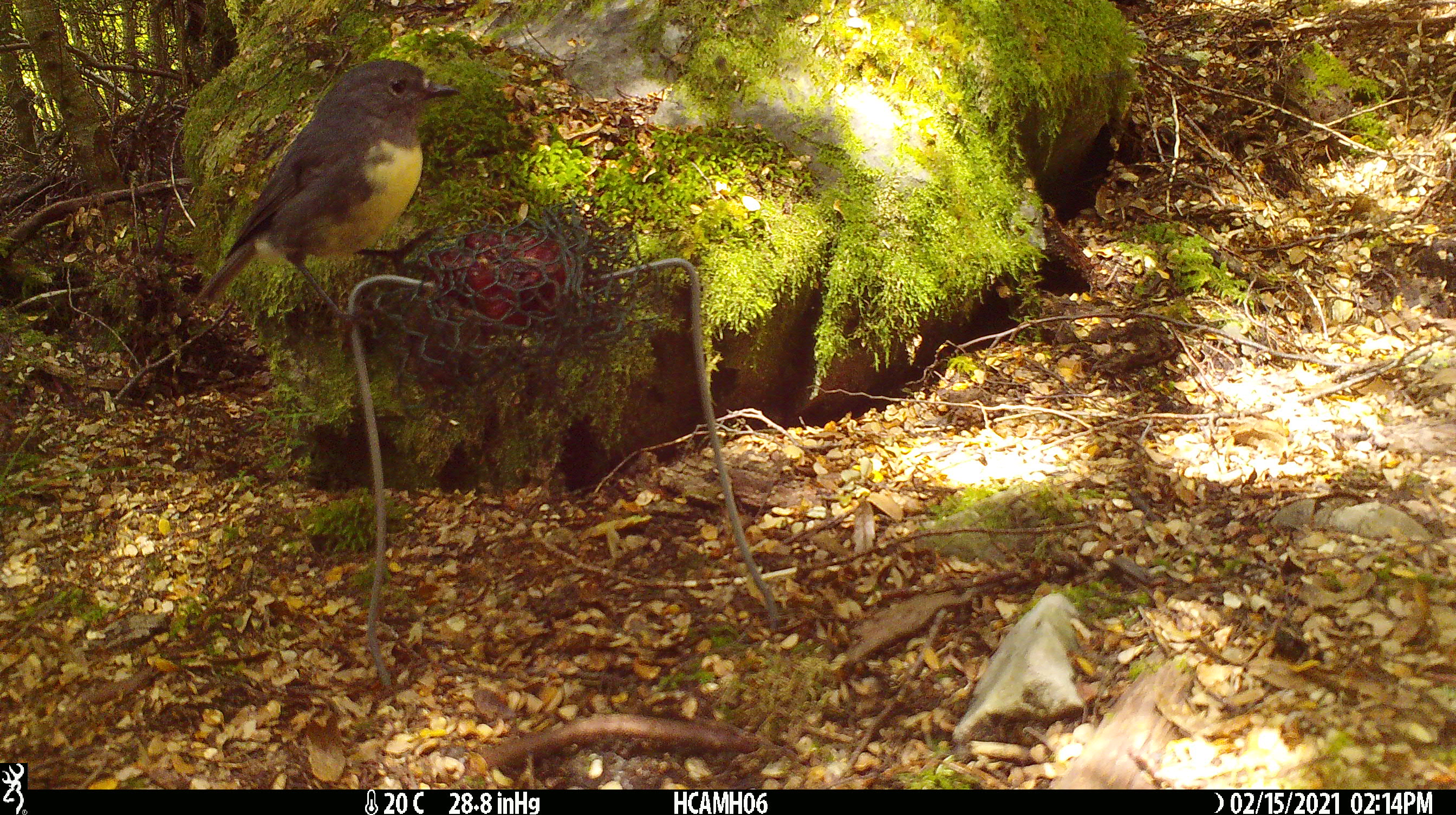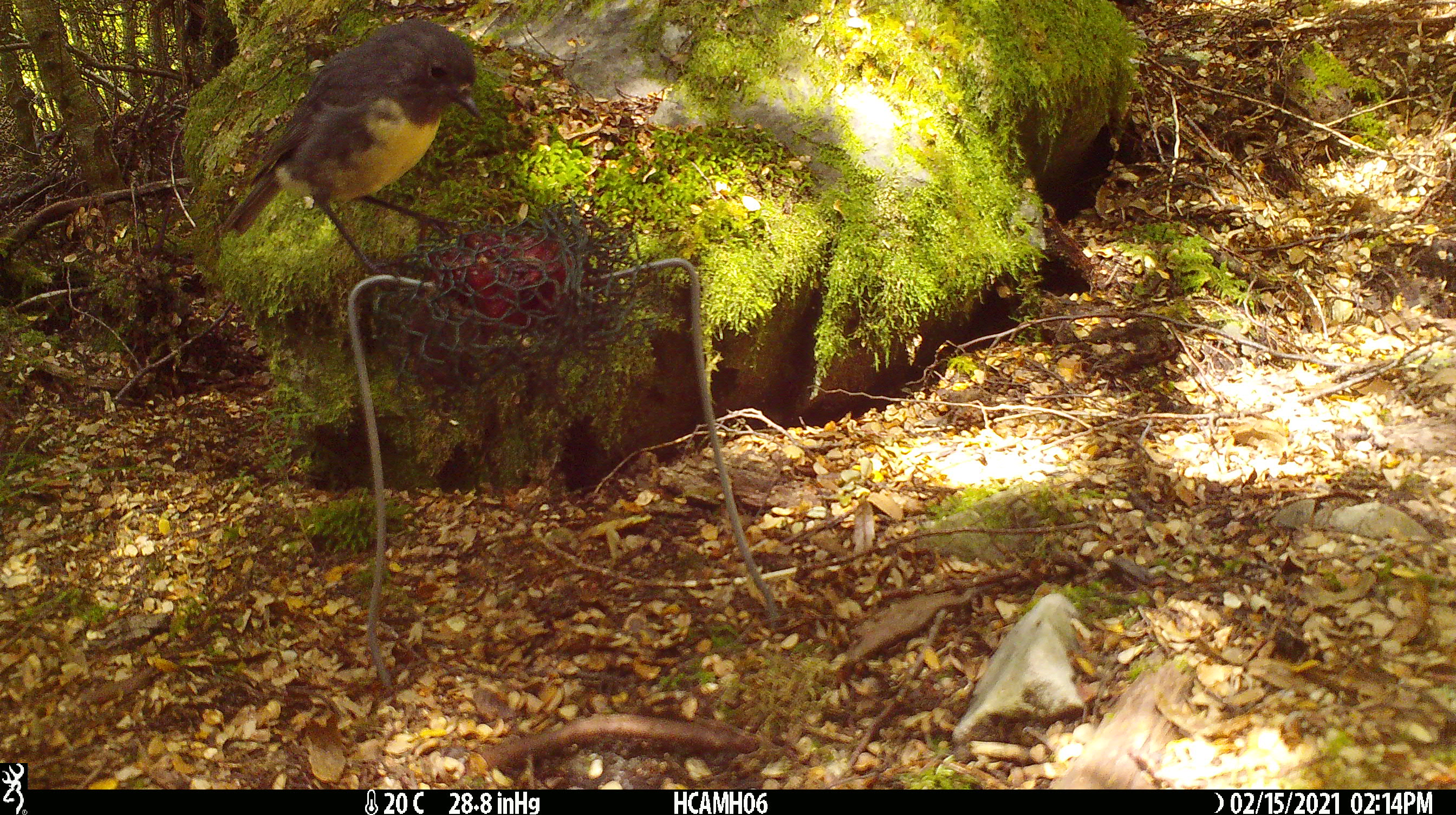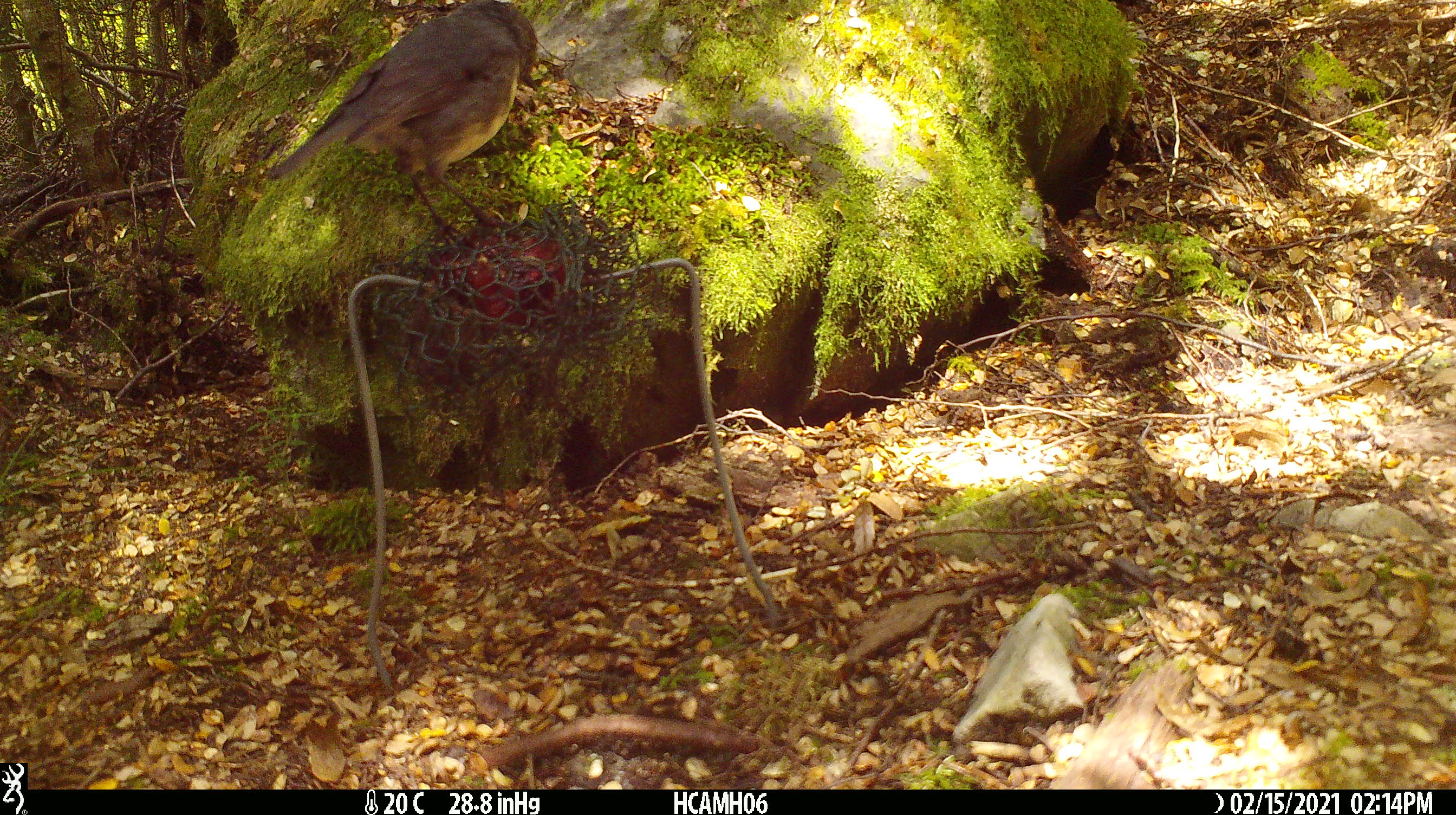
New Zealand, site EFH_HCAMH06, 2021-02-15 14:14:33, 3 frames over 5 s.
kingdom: Animalia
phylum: Chordata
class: Aves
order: Passeriformes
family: Petroicidae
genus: Petroica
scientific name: Petroica australis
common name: new zealand robin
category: robin